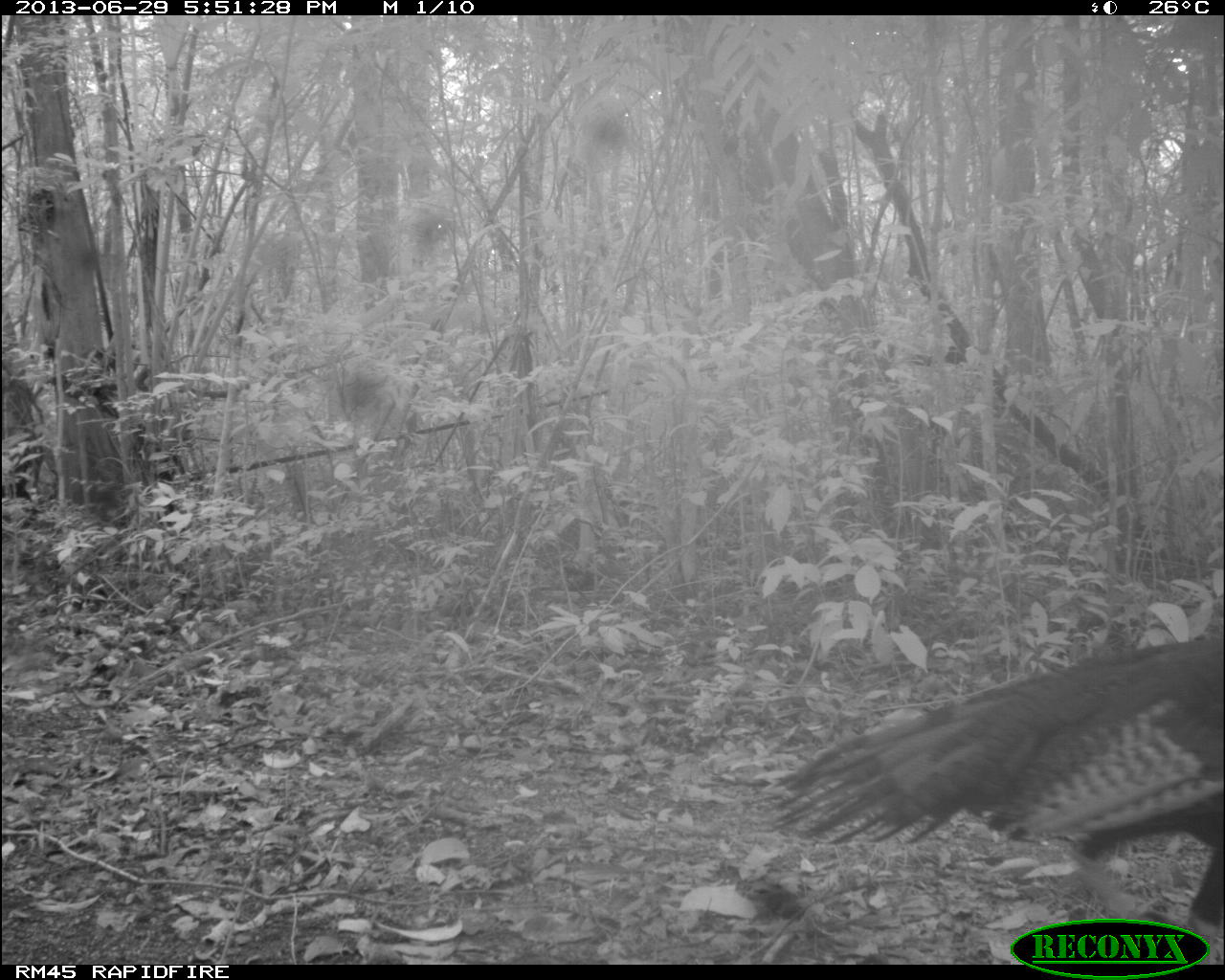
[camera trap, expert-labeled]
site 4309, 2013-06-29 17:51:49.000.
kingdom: Animalia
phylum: Chordata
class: Aves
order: Galliformes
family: Phasianidae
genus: Meleagris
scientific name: Meleagris ocellata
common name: ocellated turkey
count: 1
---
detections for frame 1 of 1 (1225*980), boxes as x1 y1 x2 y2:
meleagris ocellata: 768 637 1224 964